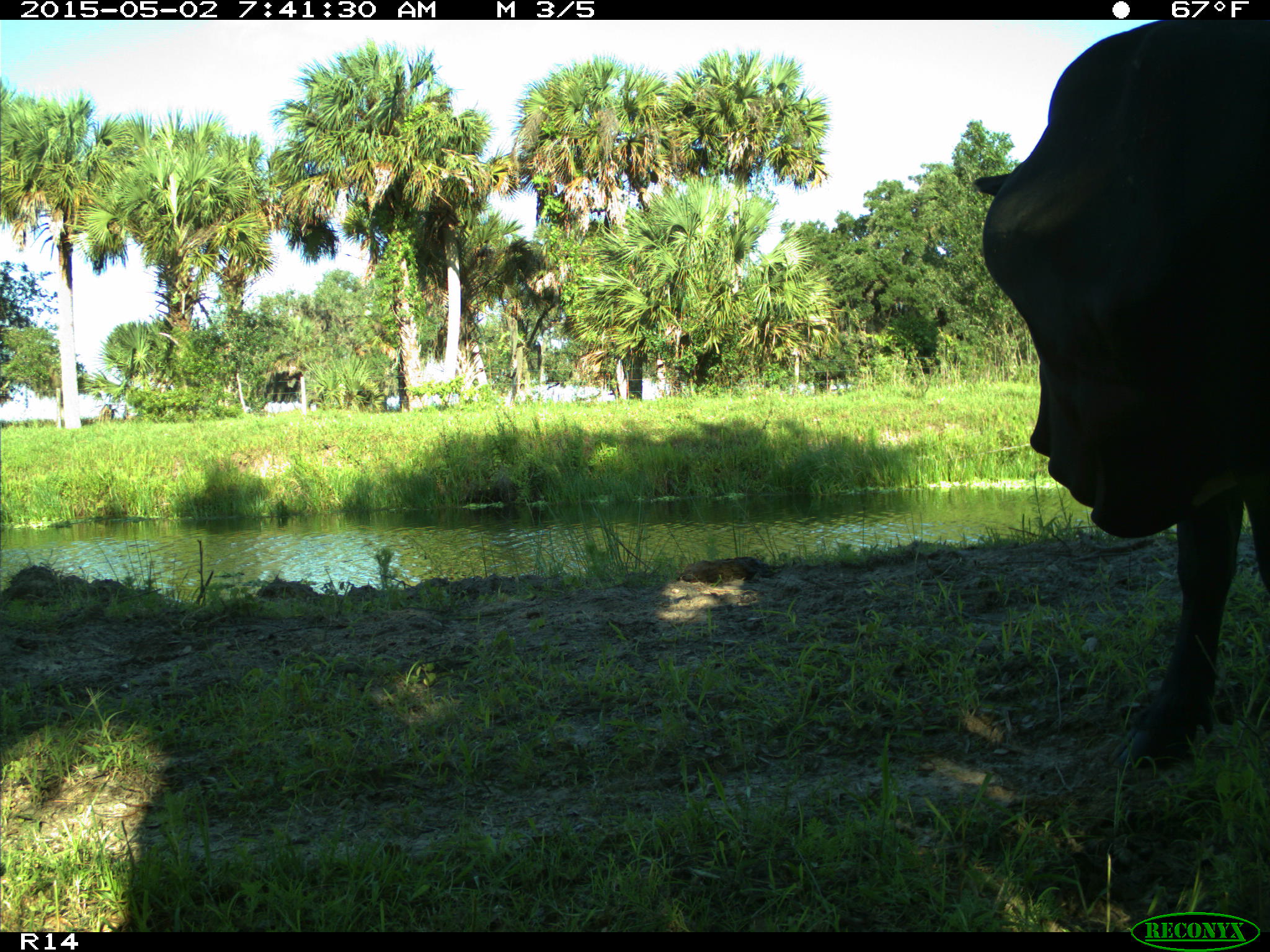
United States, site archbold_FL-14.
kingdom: Animalia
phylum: Chordata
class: Mammalia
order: Artiodactyla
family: Bovidae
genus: Bos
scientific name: Bos taurus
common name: domestic cow